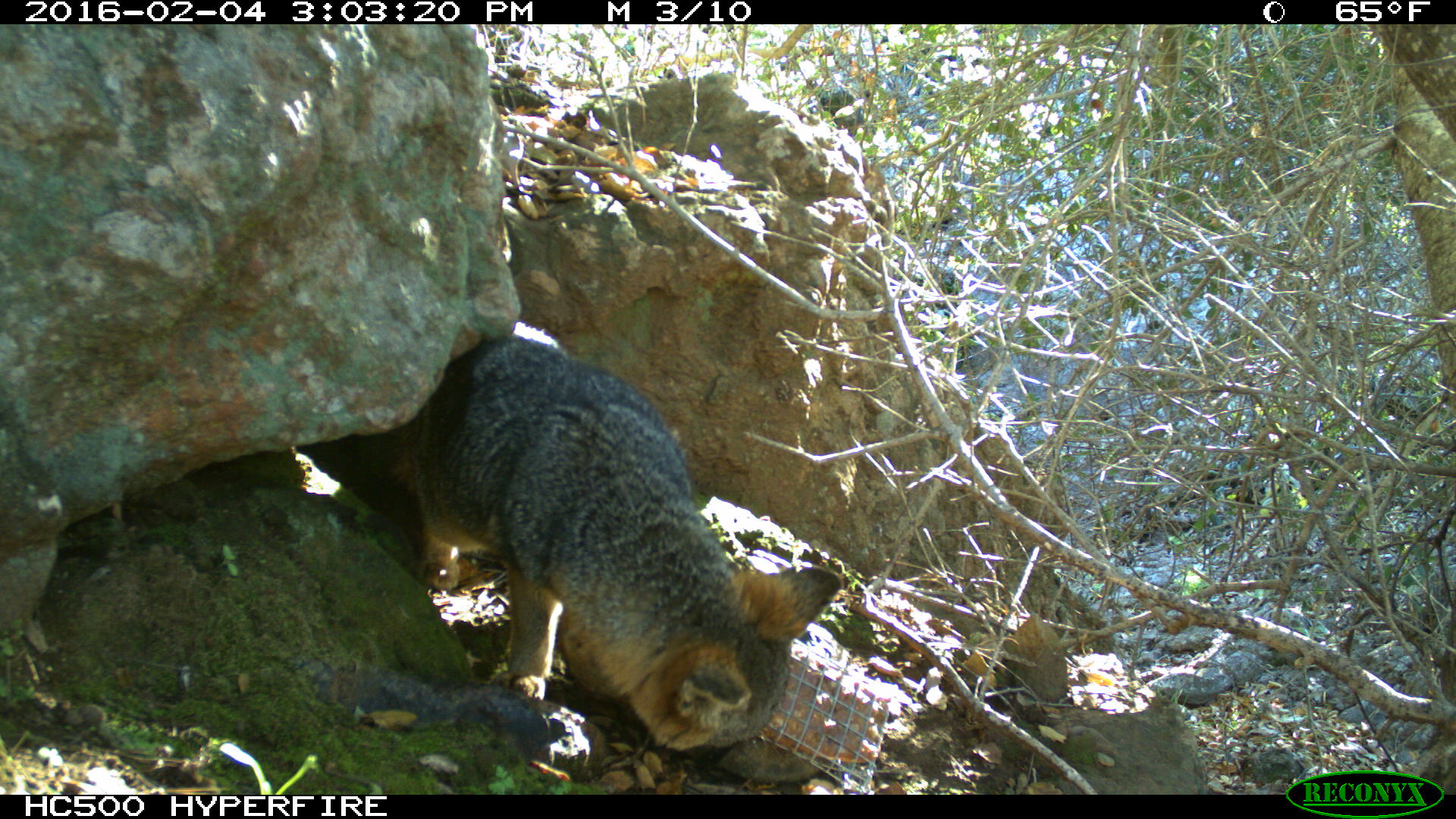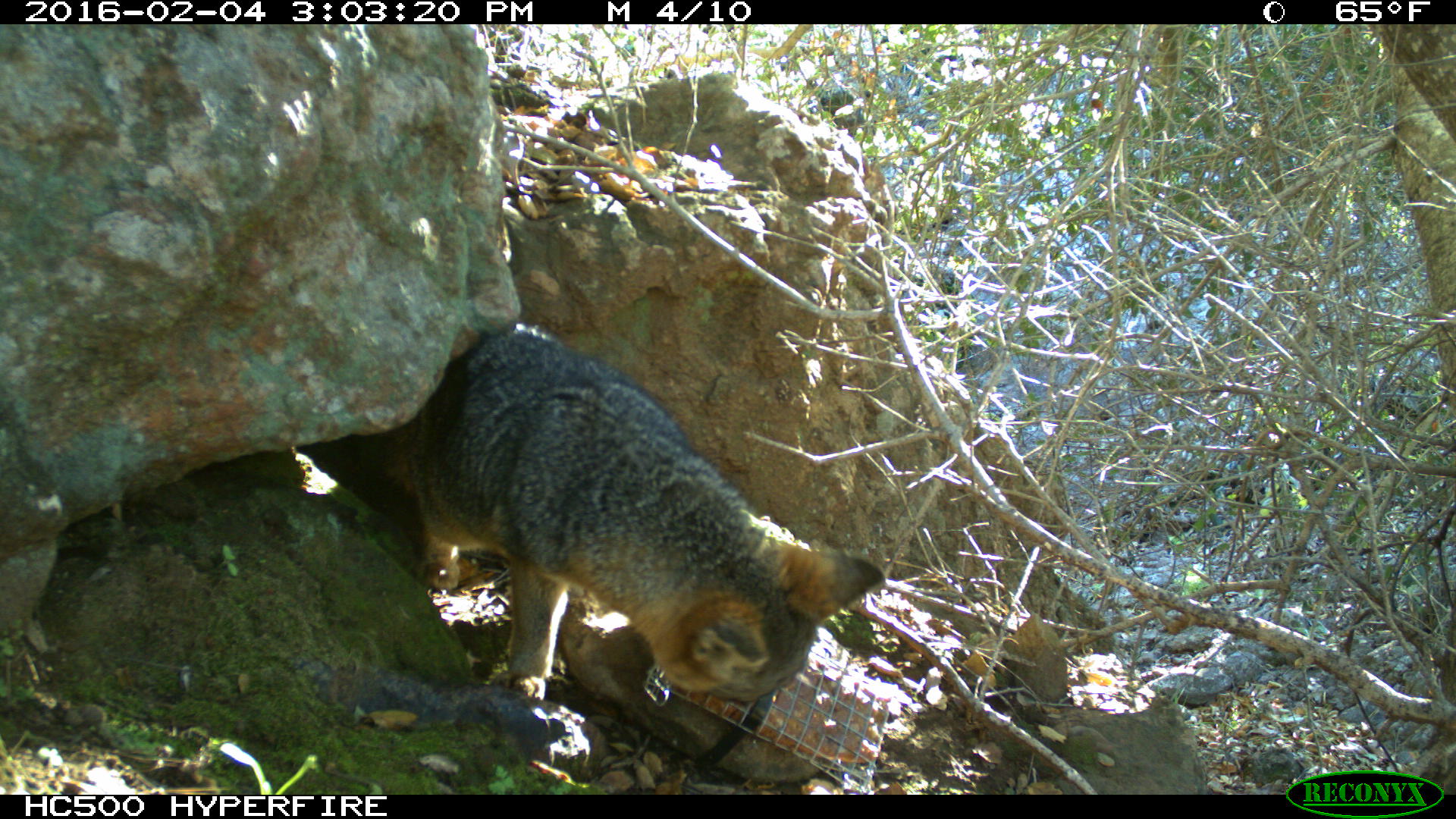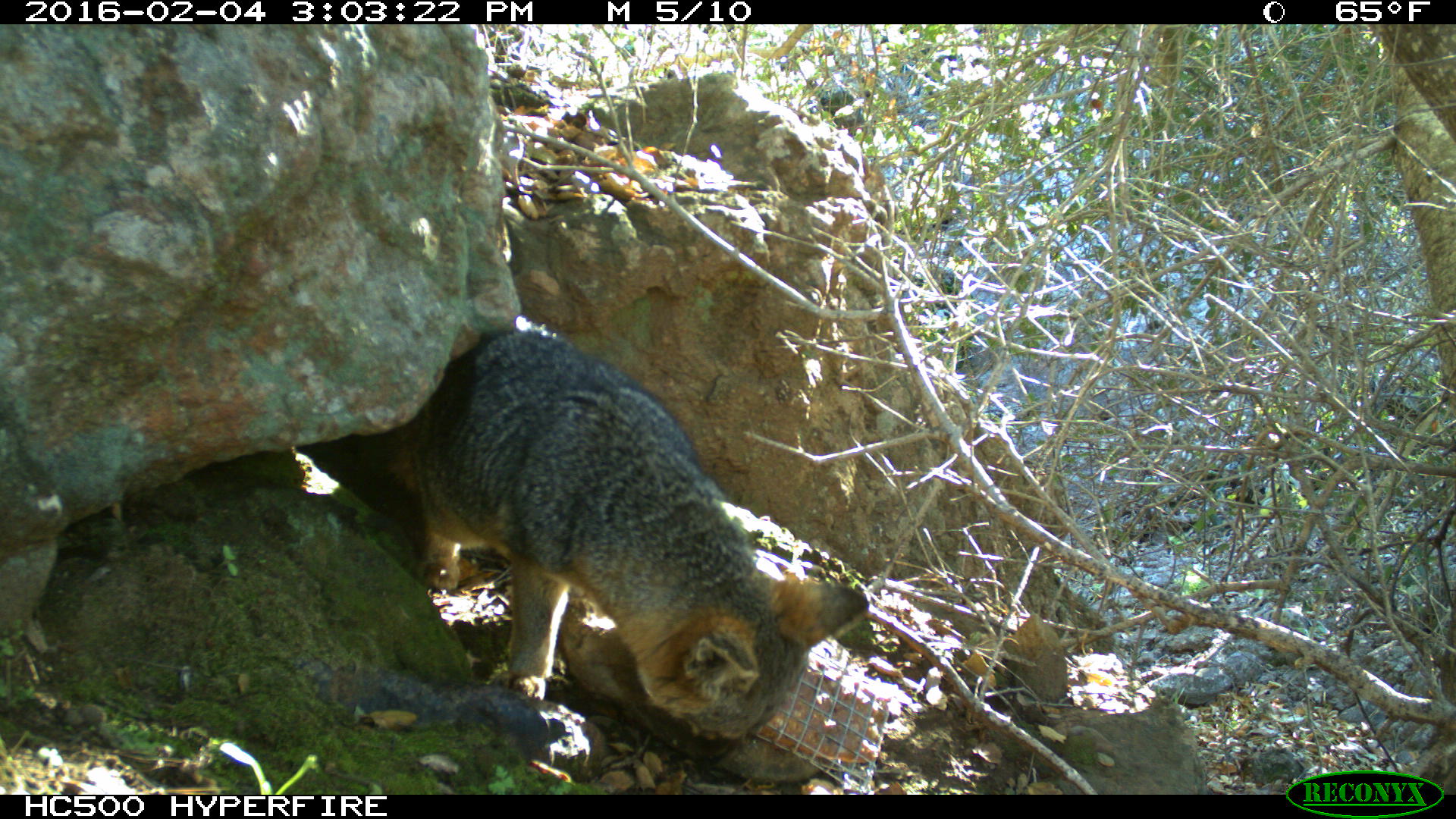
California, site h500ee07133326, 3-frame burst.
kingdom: Animalia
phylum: Chordata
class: Mammalia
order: Carnivora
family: Canidae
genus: Urocyon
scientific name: Urocyon littoralis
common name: island fox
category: fox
Fox (island fox) (Urocyon littoralis).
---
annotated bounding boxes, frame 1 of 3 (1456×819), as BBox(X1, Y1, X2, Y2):
fox: BBox(377, 322, 842, 767)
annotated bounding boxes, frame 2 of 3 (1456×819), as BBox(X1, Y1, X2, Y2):
fox: BBox(411, 322, 884, 704)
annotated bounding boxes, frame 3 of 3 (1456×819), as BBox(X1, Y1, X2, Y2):
fox: BBox(353, 316, 868, 753)